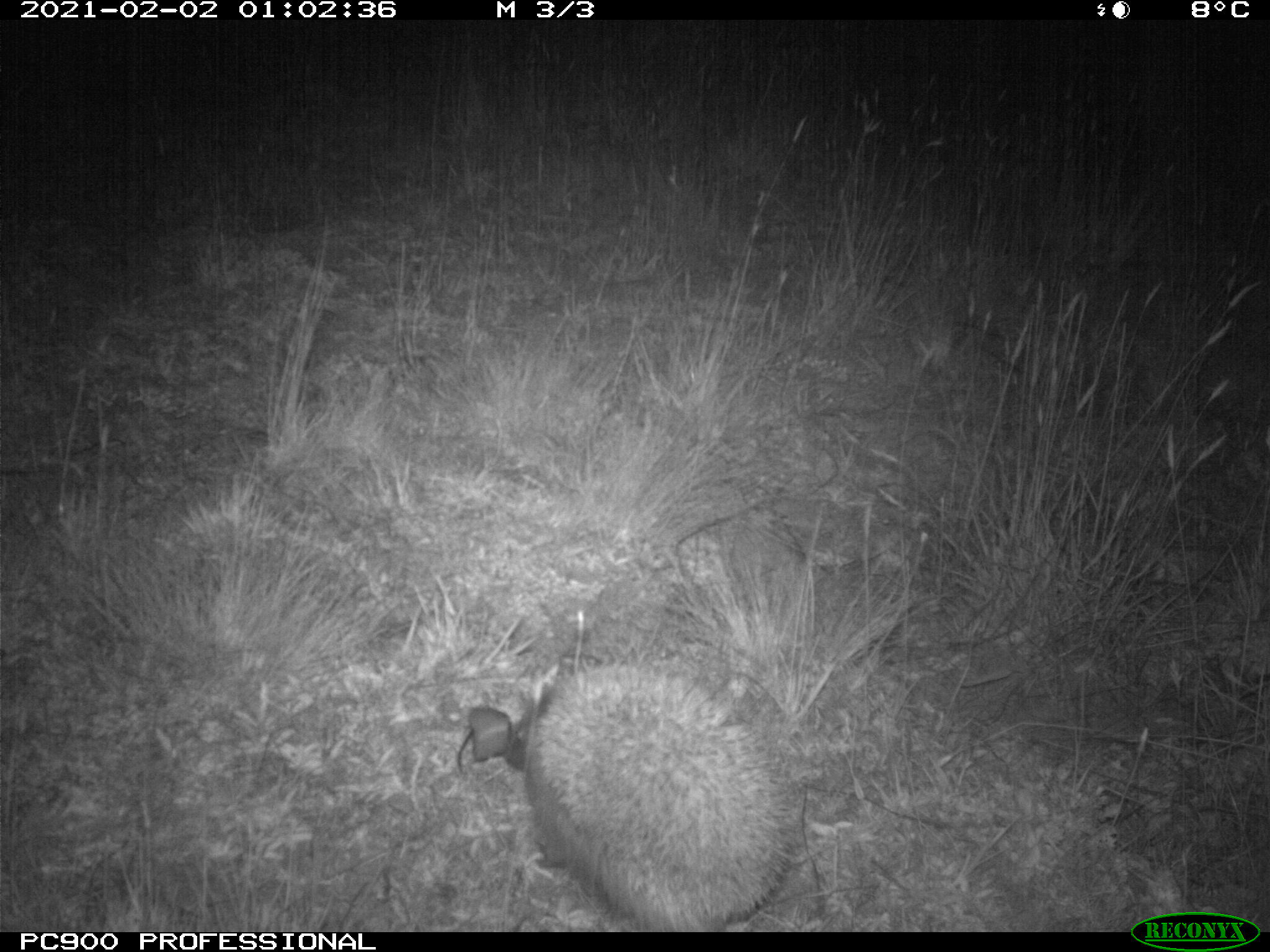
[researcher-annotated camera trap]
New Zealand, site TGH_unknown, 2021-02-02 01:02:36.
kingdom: Animalia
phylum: Chordata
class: Mammalia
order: Eulipotyphla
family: Erinaceidae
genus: Erinaceus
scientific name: Erinaceus europaeus europaeus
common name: european hedgehog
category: hedgehog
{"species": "hedgehog (european hedgehog) (Erinaceus europaeus europaeus)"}